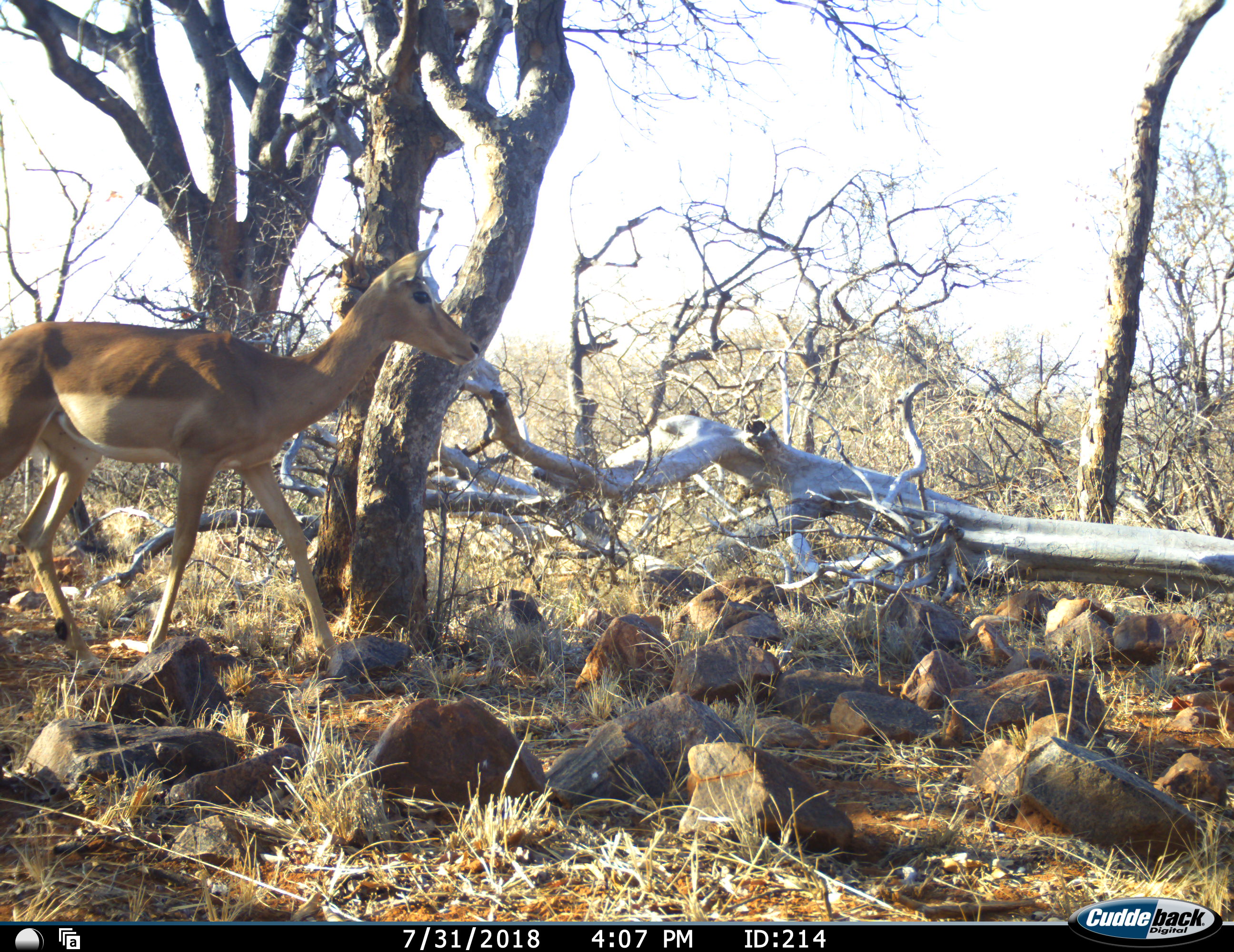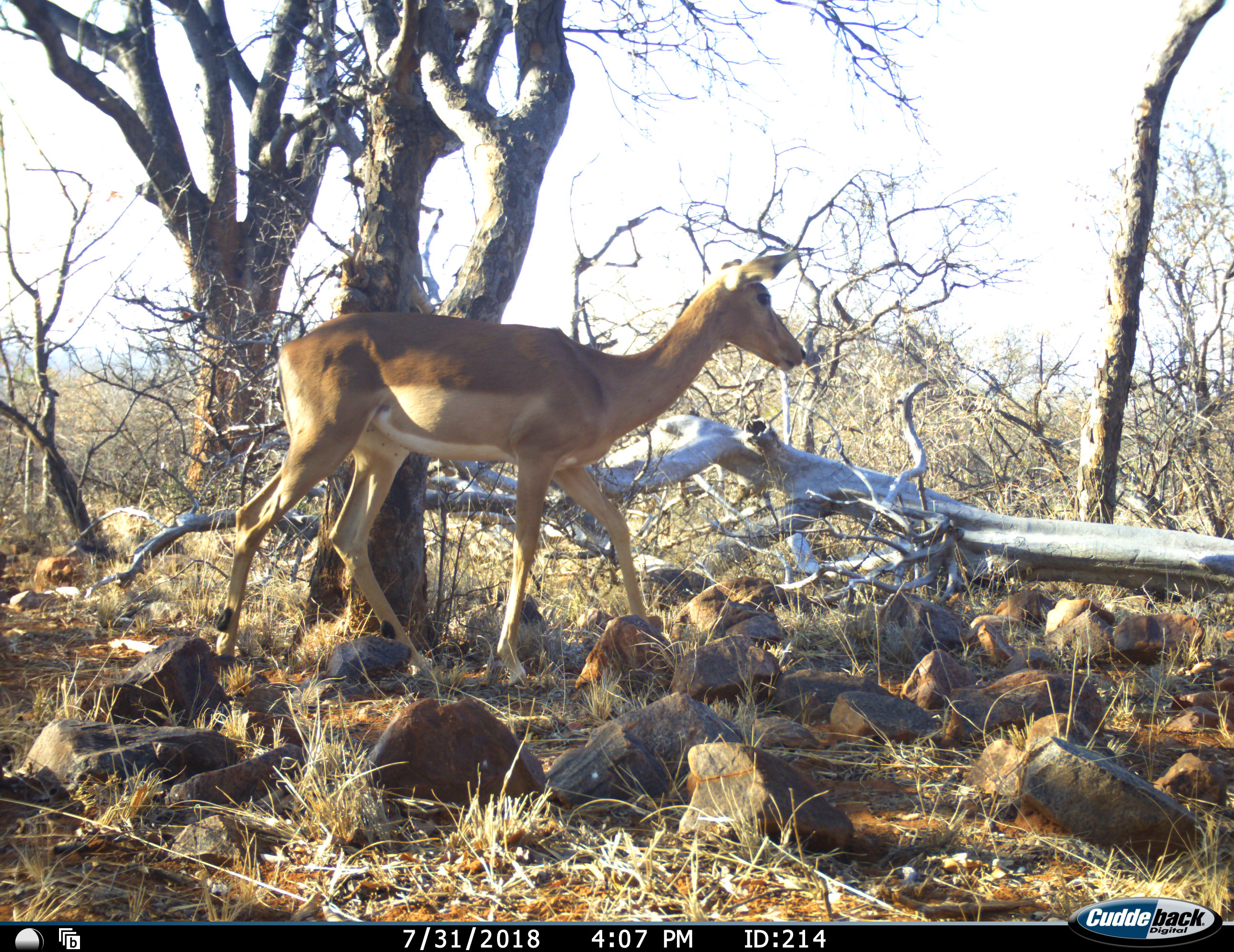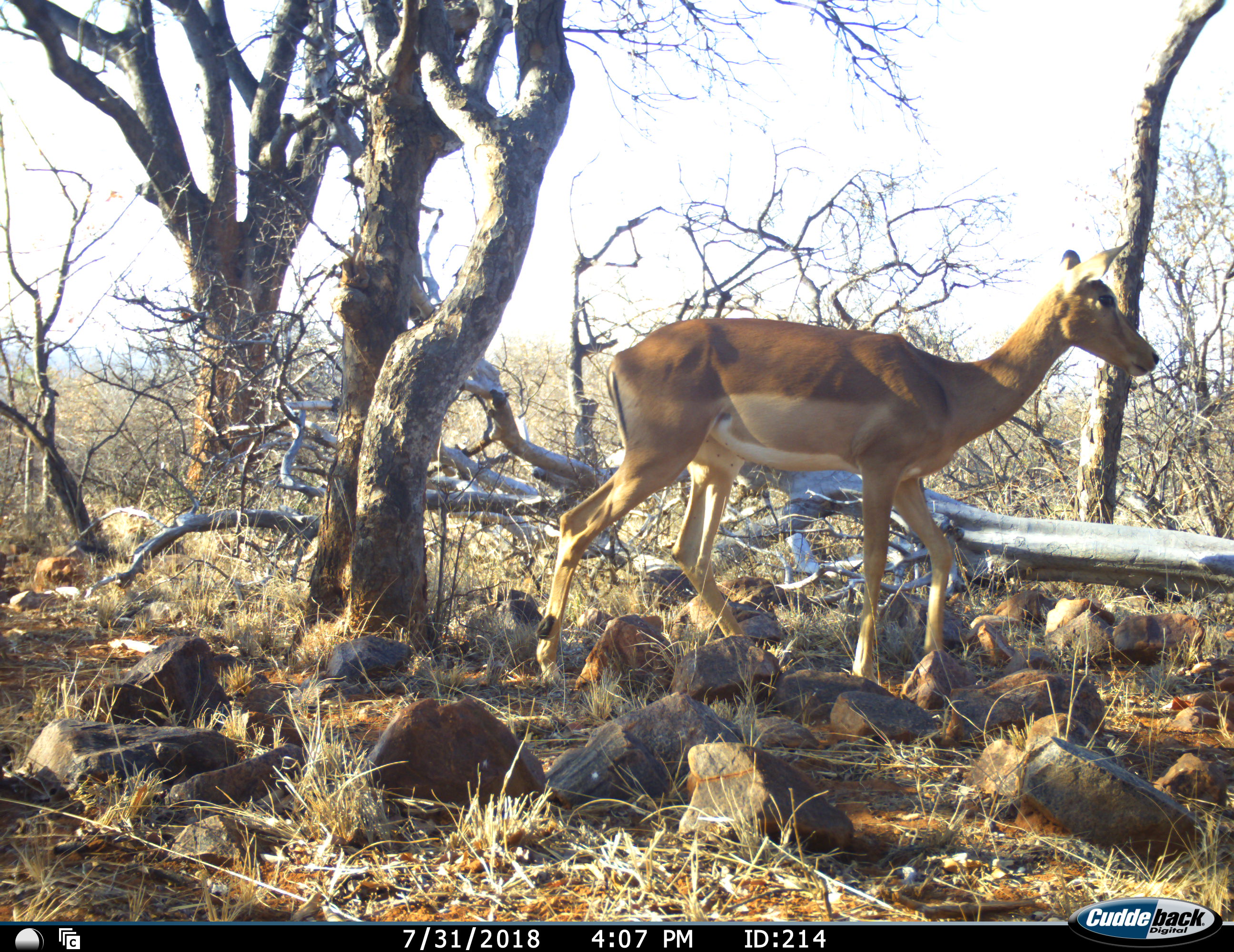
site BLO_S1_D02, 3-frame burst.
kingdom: Animalia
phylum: Chordata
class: Mammalia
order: Artiodactyla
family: Bovidae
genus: Aepyceros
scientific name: Aepyceros melampus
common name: impala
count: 1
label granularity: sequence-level